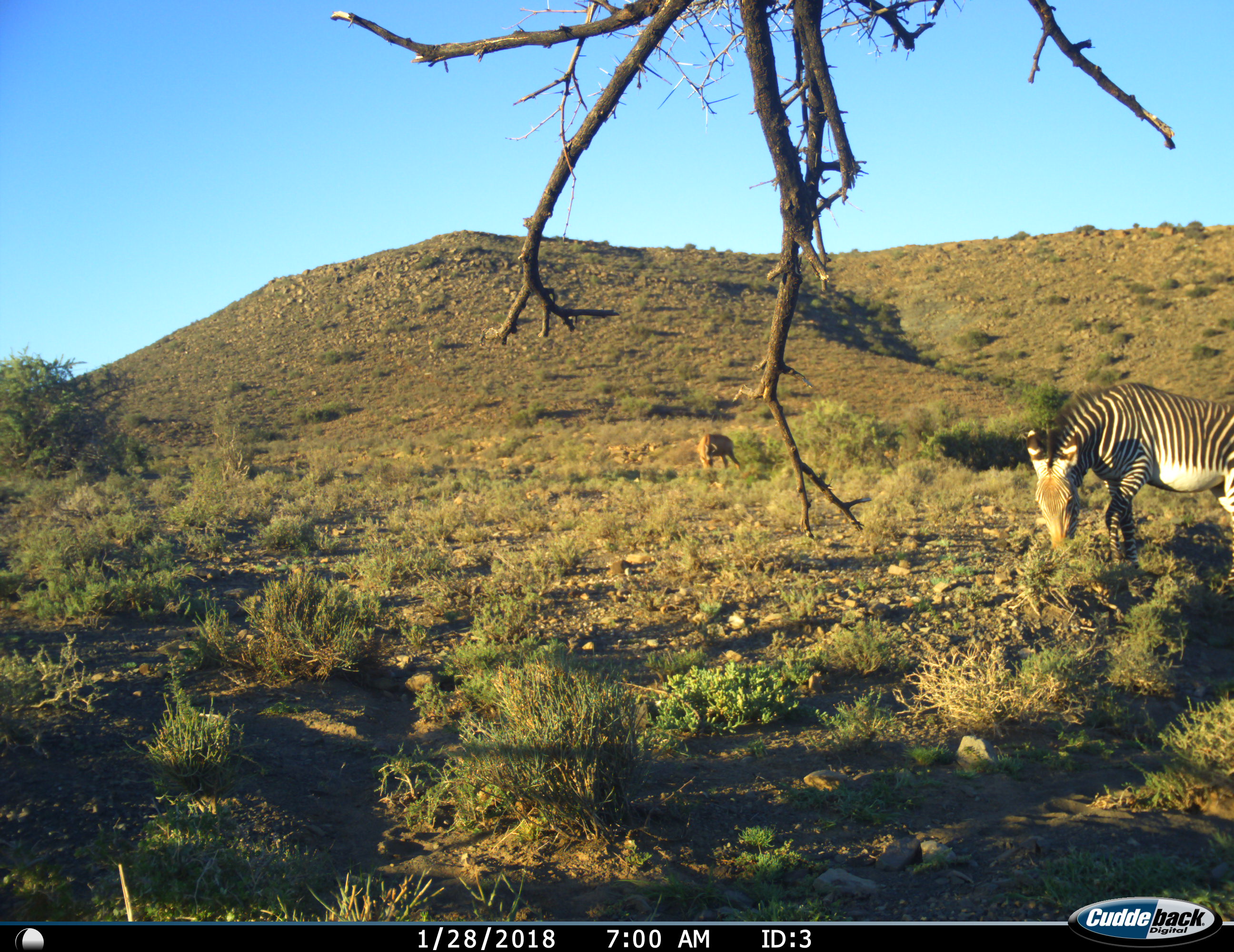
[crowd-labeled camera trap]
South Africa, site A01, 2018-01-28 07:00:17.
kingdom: Animalia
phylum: Chordata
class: Mammalia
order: Artiodactyla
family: Bovidae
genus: Alcelaphus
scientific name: Alcelaphus buselaphus caama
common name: red hartebeest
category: hartebeestred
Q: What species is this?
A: Hartebeestred (red hartebeest) (Alcelaphus buselaphus caama).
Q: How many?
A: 1.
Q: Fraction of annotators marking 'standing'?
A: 33%.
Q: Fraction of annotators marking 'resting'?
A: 0%.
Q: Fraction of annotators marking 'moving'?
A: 0%.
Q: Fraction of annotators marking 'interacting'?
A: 0%.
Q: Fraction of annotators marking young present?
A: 0%.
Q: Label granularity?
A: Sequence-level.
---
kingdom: Animalia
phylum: Chordata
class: Mammalia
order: Perissodactyla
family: Equidae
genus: Equus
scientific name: Equus zebra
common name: mountain zebra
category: zebramountain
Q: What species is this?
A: Zebramountain (mountain zebra) (Equus zebra).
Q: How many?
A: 1.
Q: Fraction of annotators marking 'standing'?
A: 30%.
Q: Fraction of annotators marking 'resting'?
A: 0%.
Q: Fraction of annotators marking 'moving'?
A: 0%.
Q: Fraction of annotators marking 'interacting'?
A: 0%.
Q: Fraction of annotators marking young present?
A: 0%.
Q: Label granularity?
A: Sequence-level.